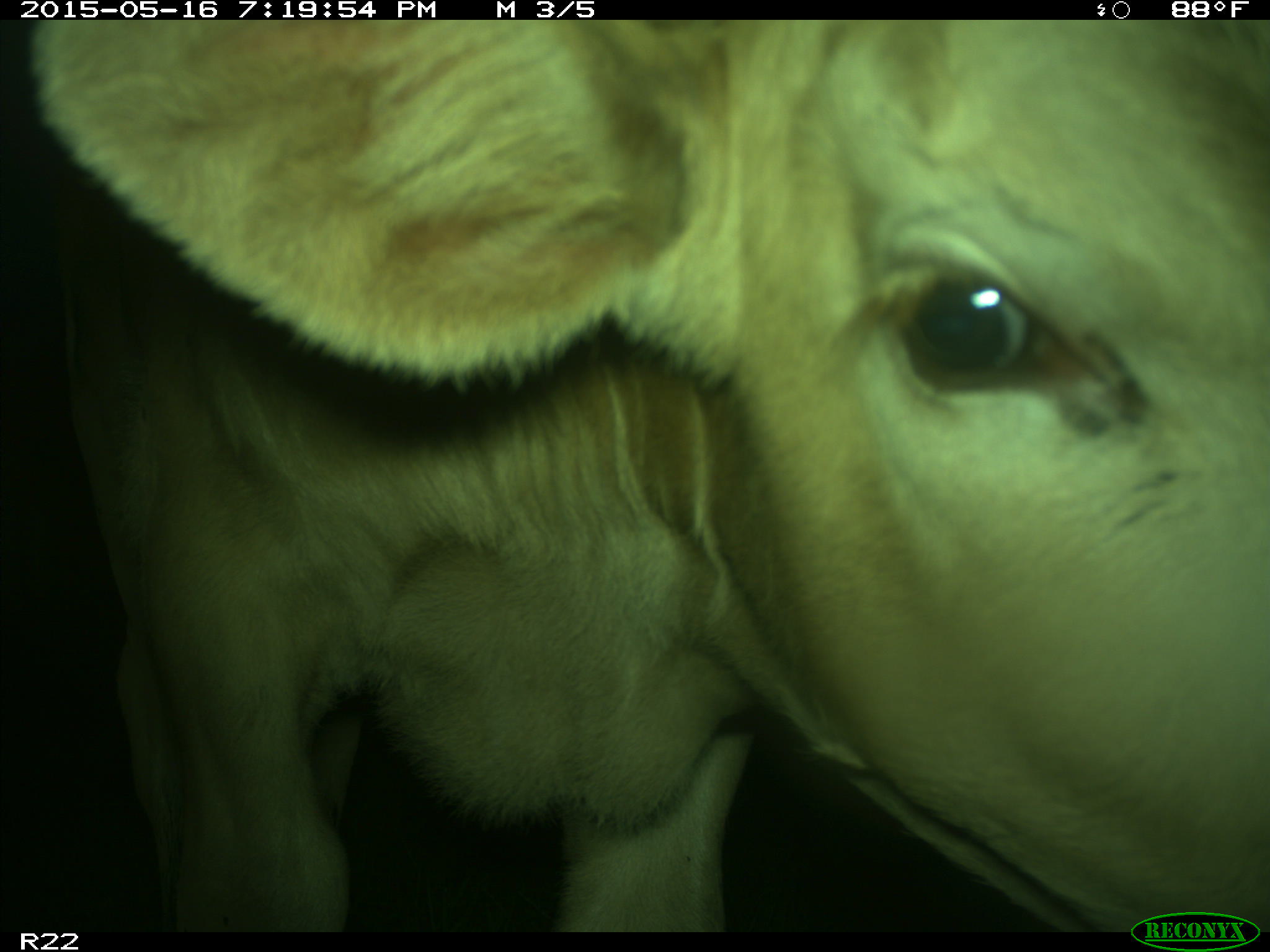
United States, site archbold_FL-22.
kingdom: Animalia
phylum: Chordata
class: Mammalia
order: Artiodactyla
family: Bovidae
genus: Bos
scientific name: Bos taurus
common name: domestic cow